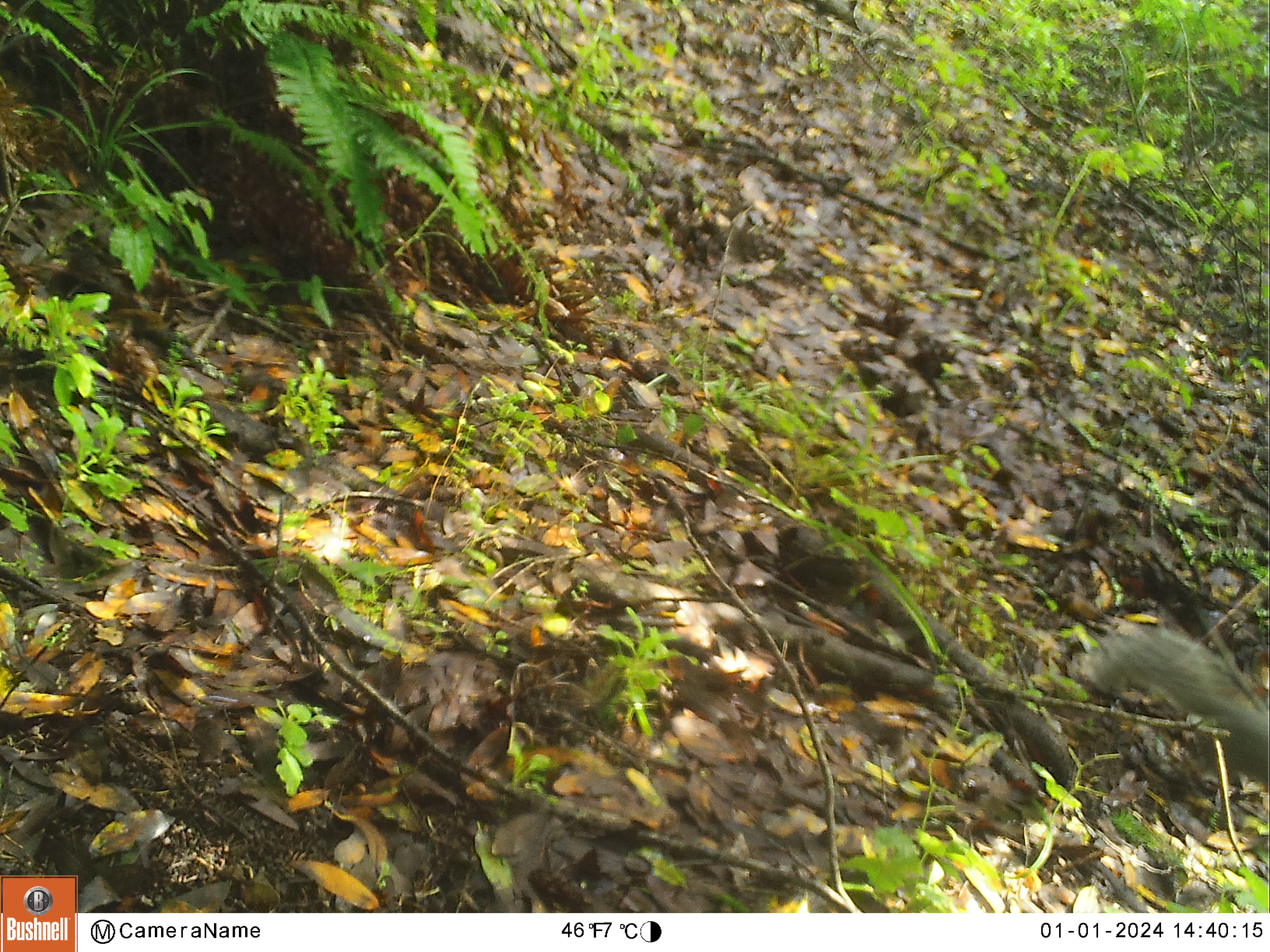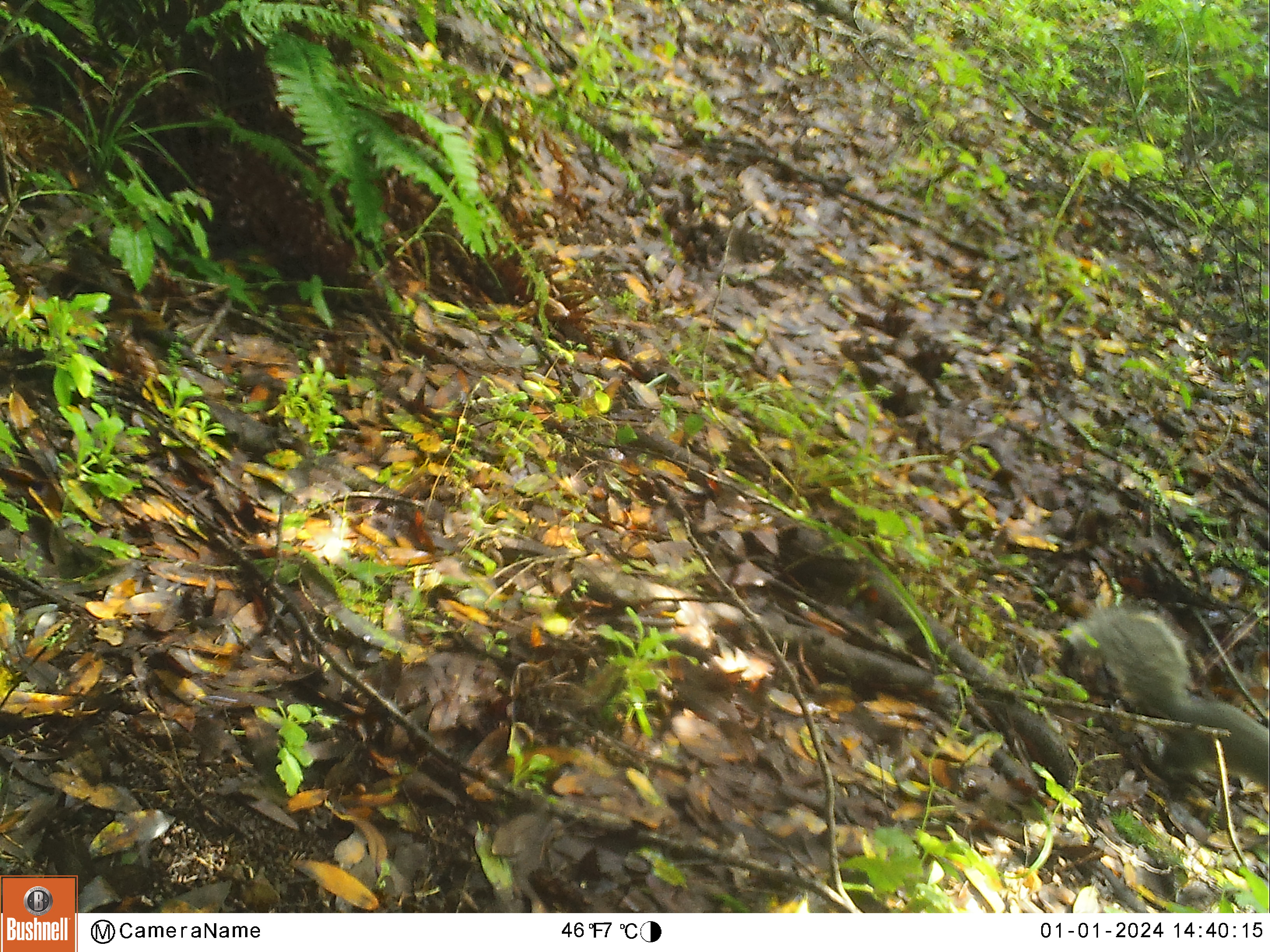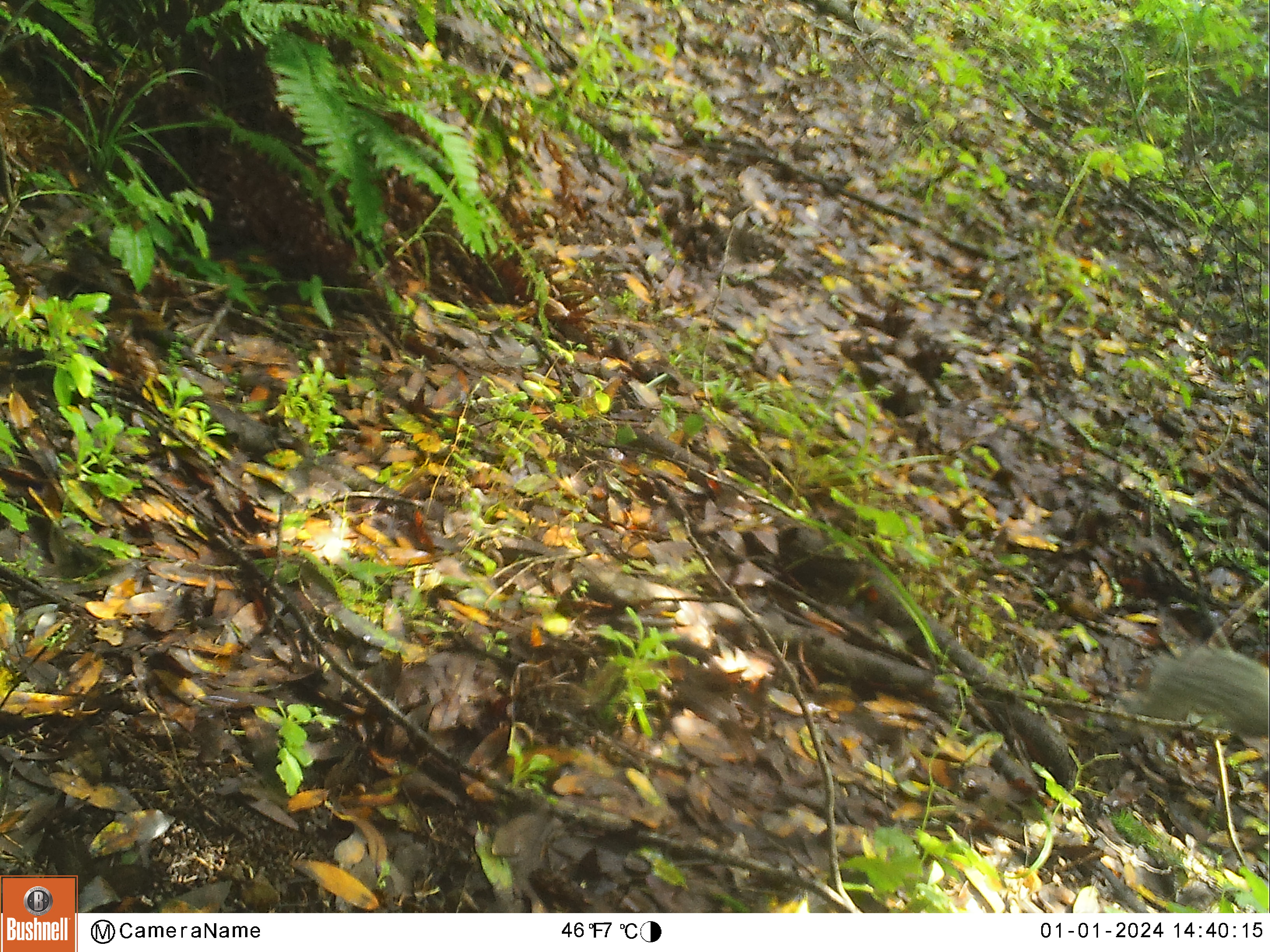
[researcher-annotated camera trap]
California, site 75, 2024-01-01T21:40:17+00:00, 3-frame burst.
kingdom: Animalia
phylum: Chordata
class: Mammalia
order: Rodentia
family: Sciuridae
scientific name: Sciuridae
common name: squirrel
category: unknown squirrel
Unknown squirrel (squirrel) (Sciuridae).